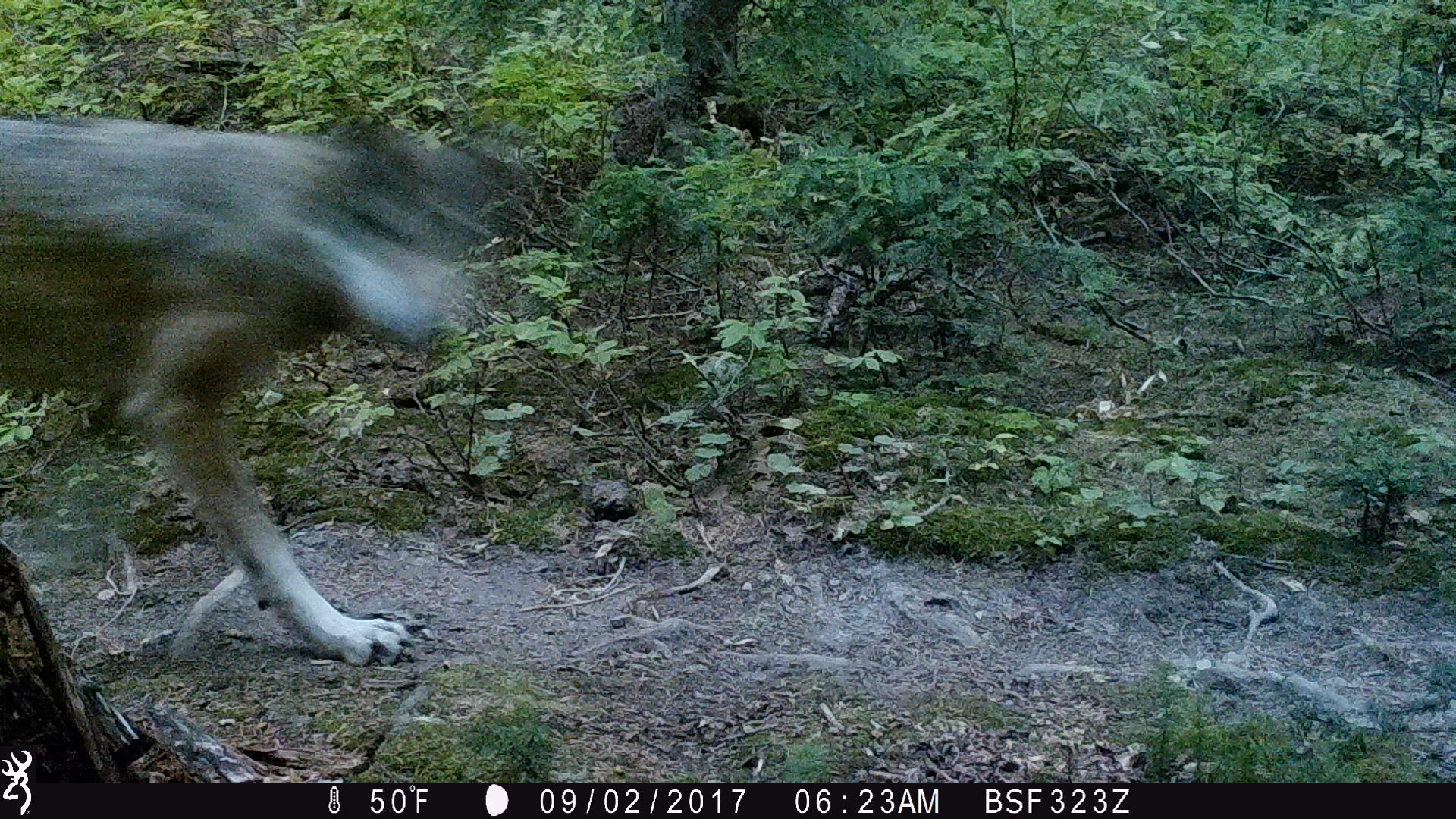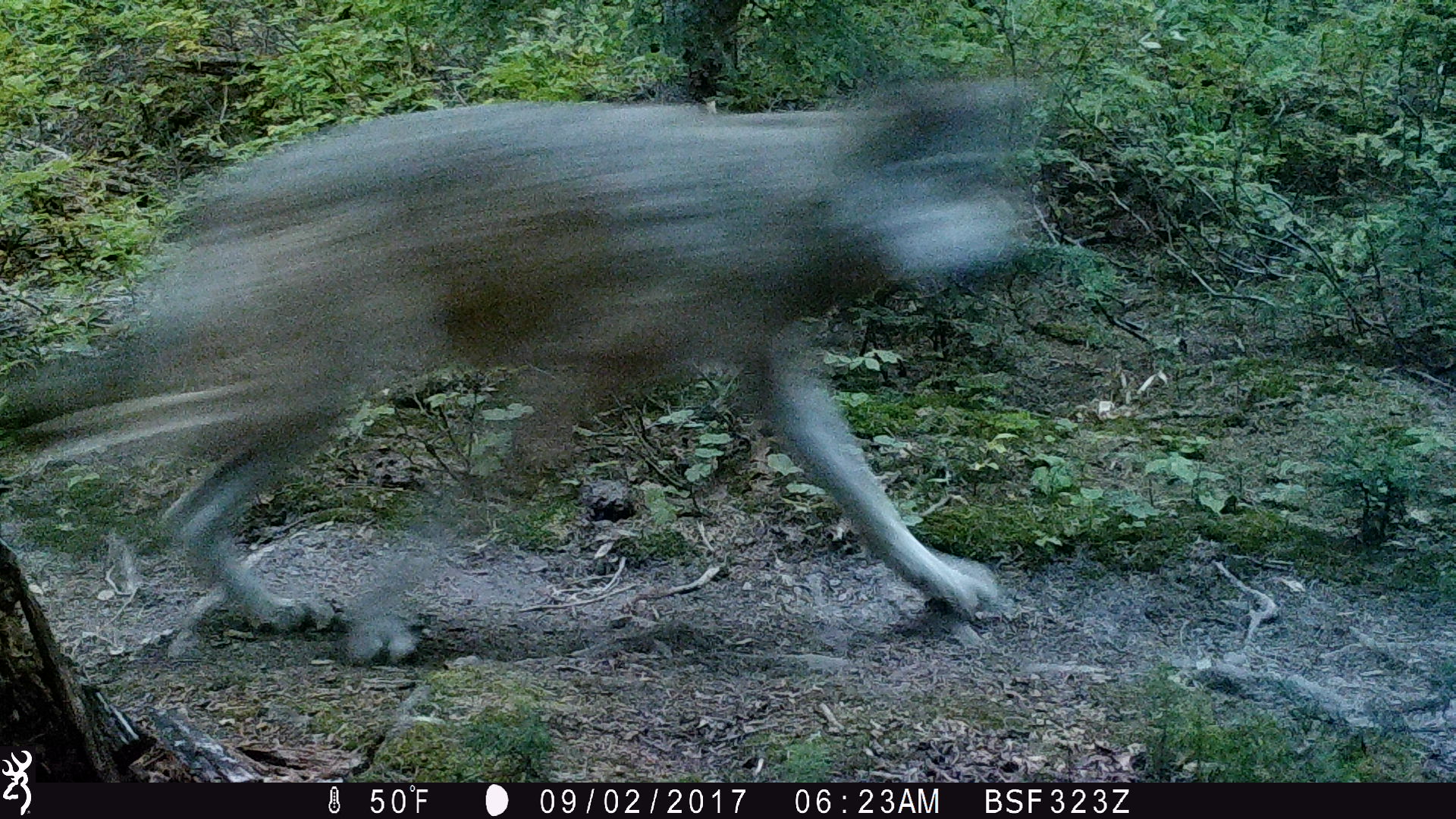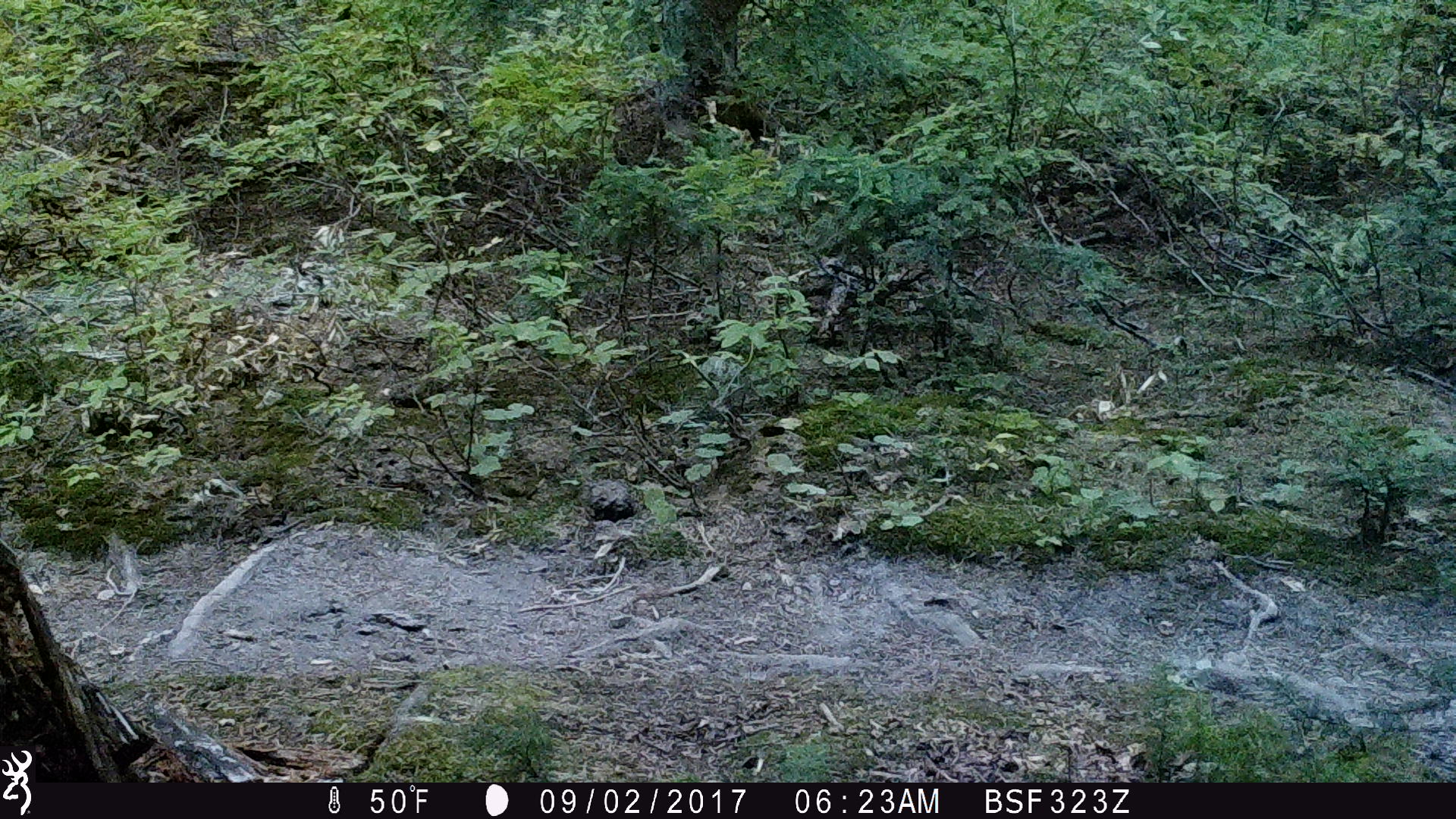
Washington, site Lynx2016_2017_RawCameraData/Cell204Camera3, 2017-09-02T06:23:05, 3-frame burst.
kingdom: Animalia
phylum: Chordata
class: Mammalia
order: Carnivora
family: Canidae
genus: Canis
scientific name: Canis lupus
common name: gray wolf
Canis lupus (gray wolf). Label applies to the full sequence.